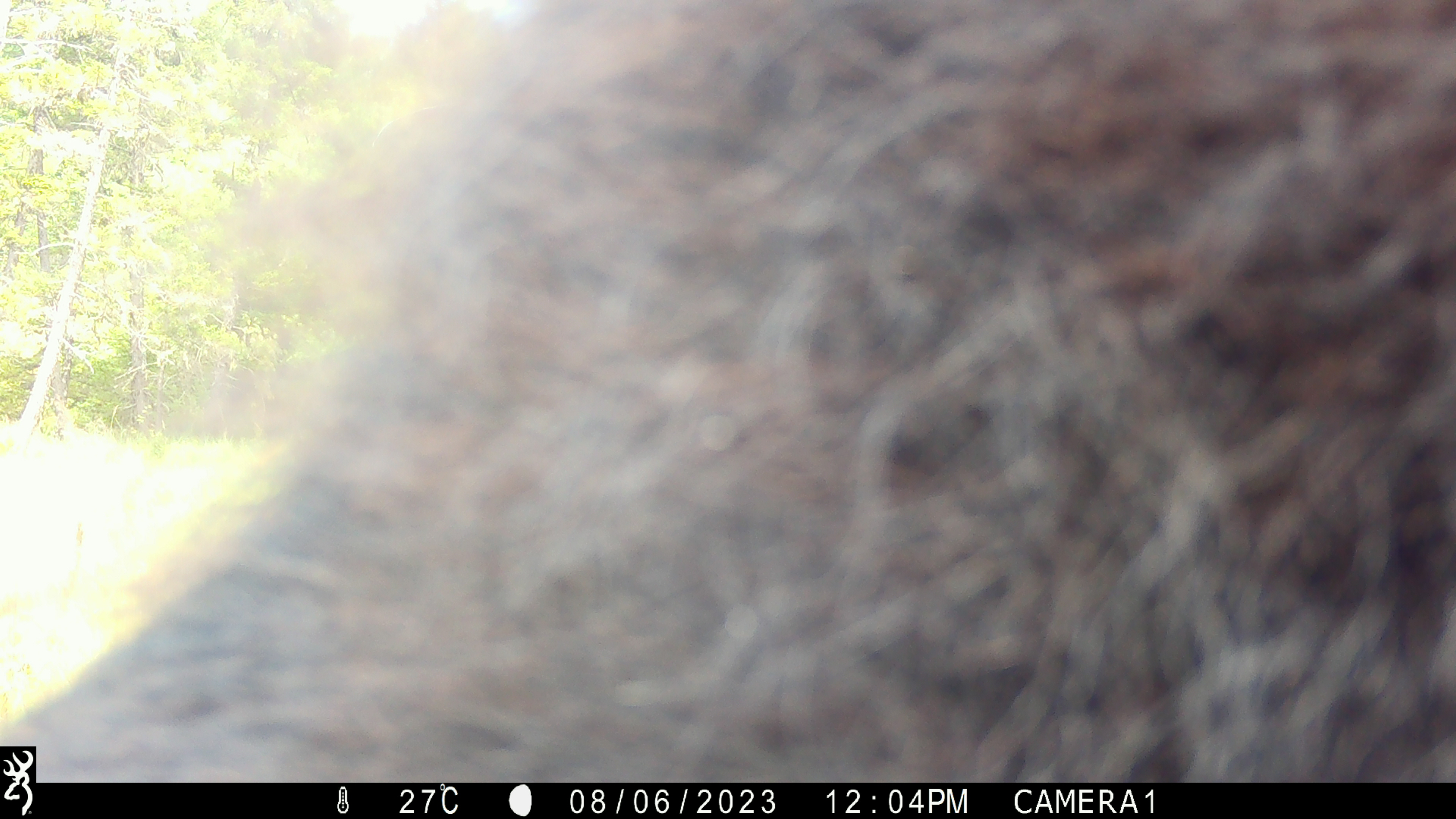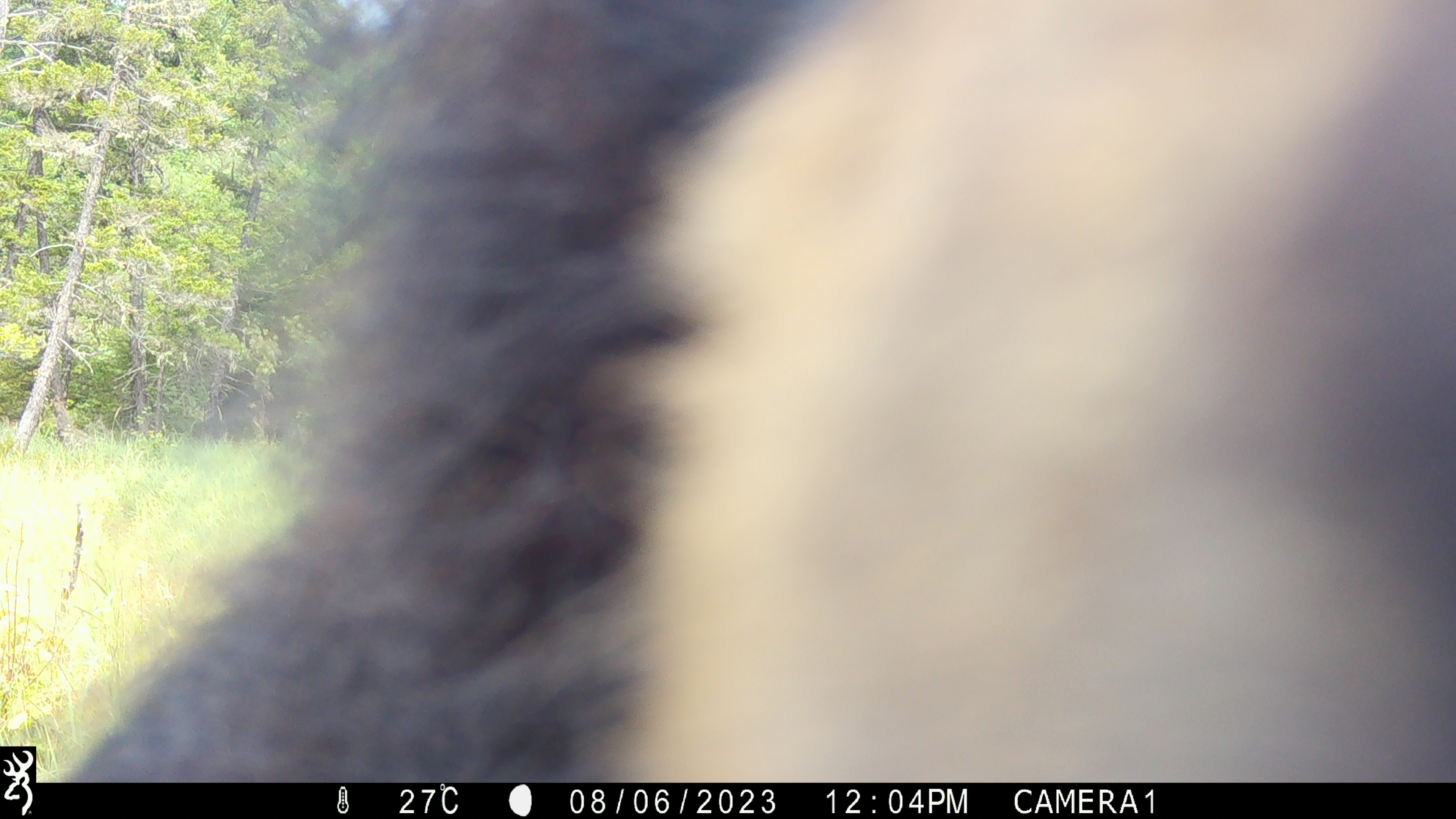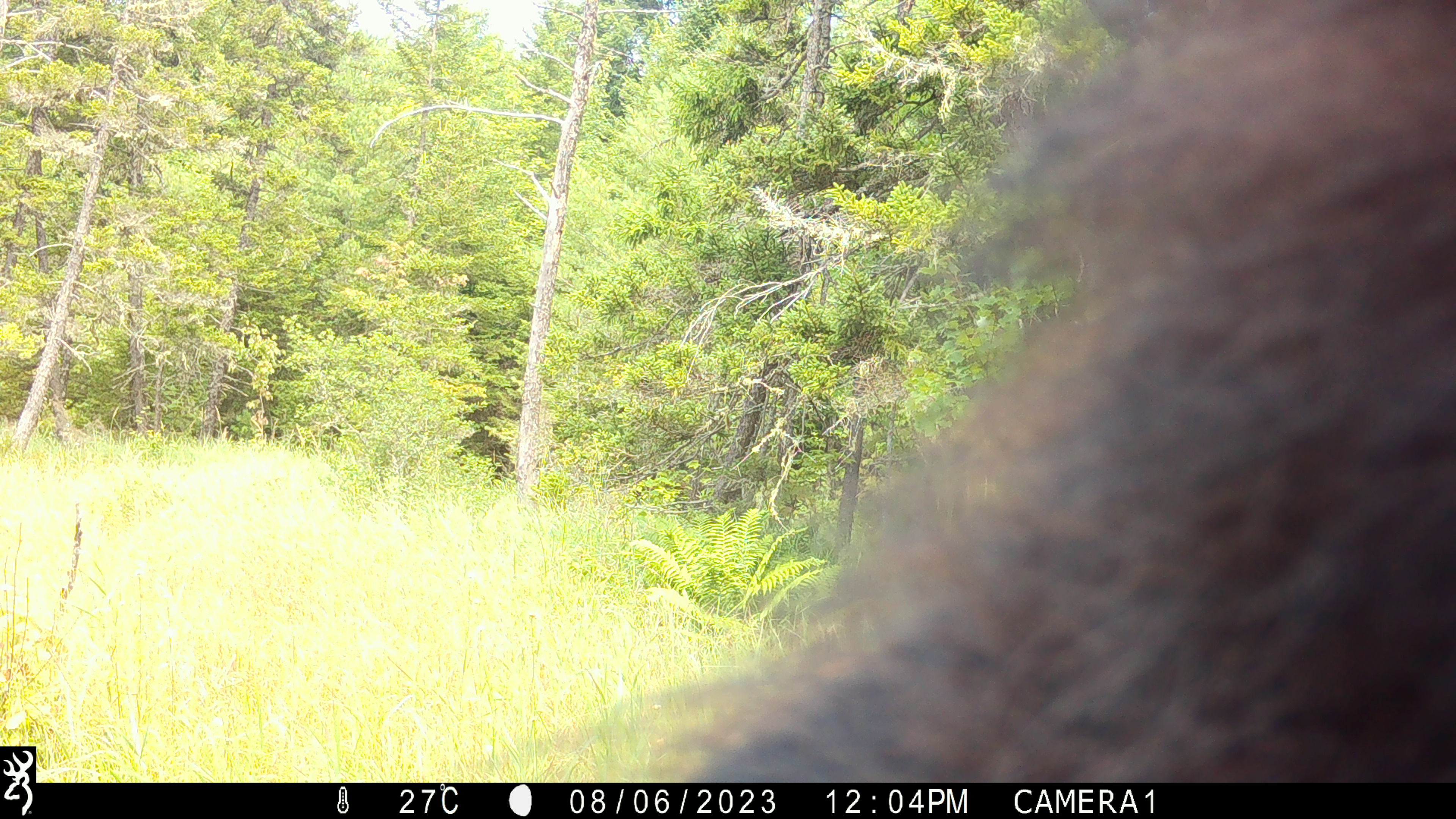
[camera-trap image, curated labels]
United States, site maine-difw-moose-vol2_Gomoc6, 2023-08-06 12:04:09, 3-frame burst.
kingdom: Animalia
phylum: Chordata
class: Mammalia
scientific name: Mammalia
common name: mammal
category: mammal sp.